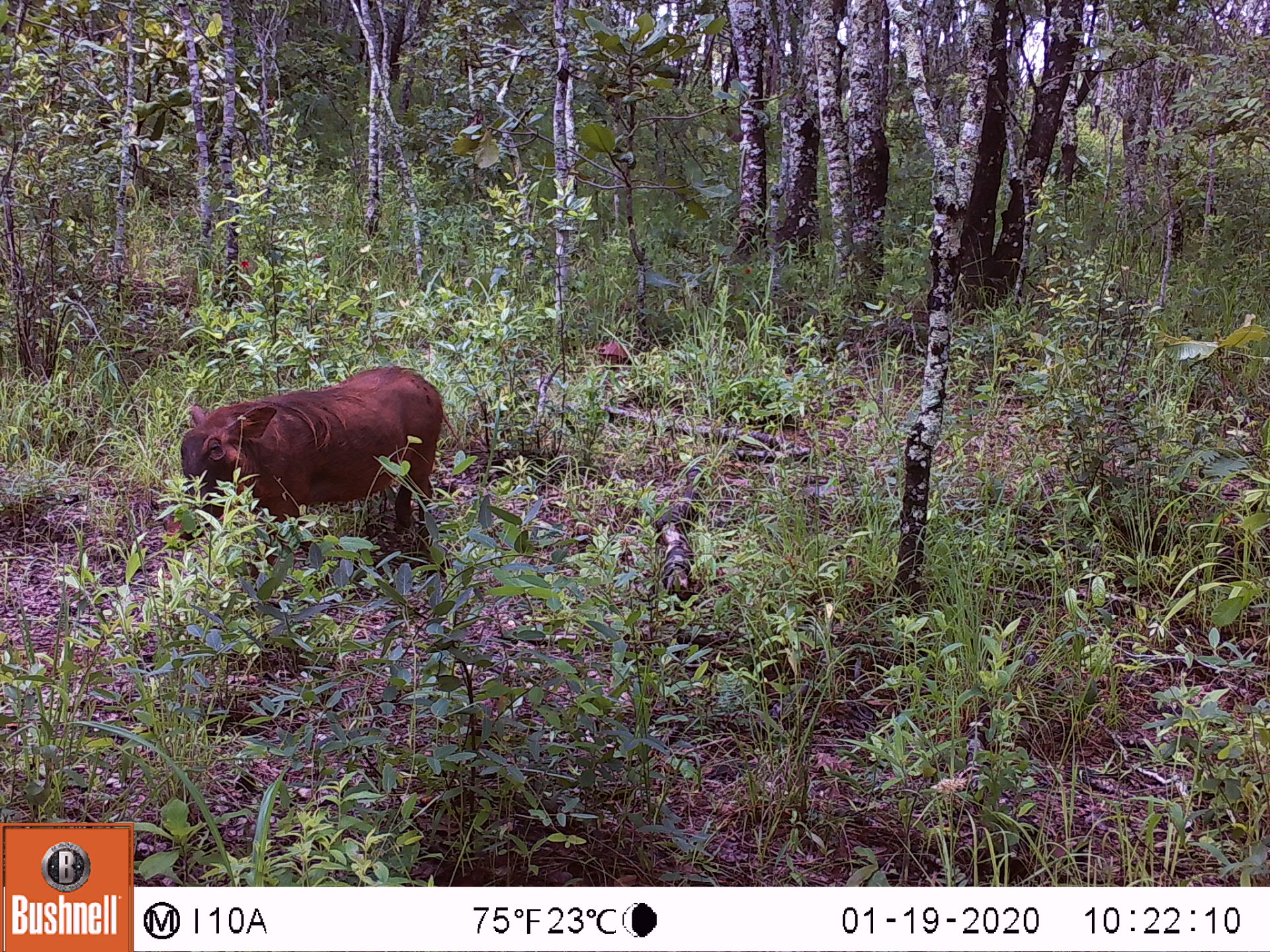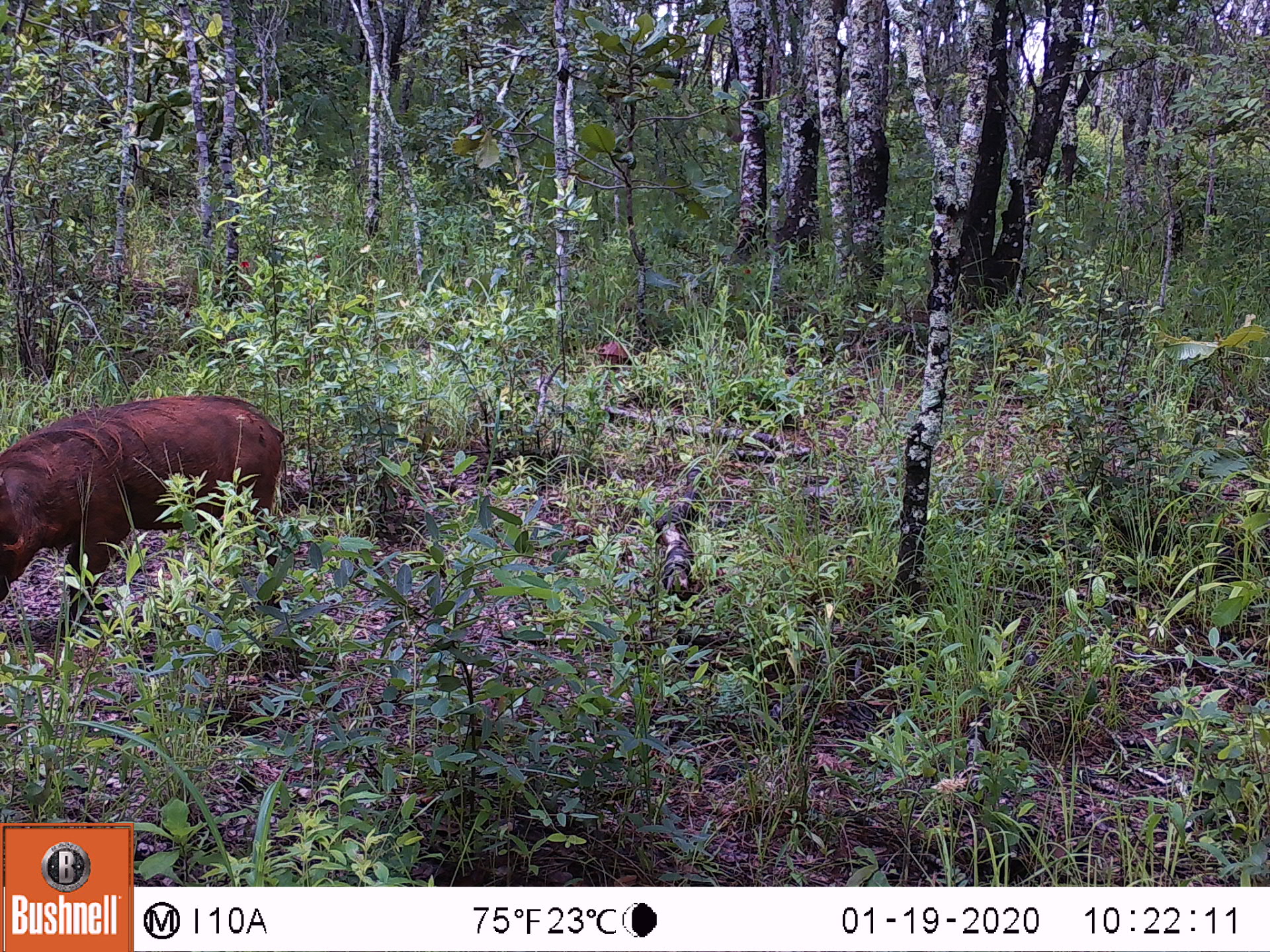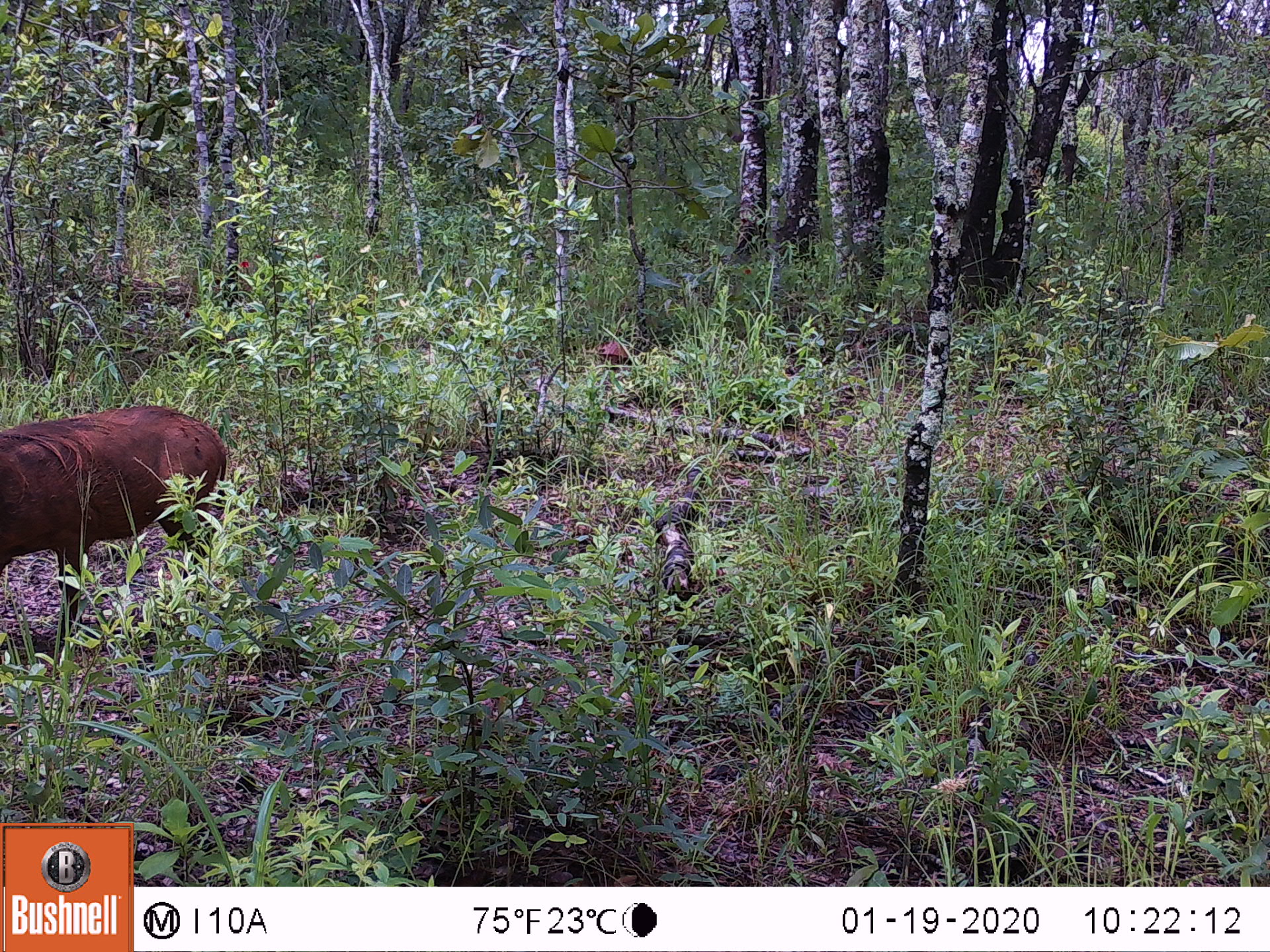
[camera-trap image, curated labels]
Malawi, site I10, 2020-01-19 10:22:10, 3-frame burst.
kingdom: Animalia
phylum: Chordata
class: Mammalia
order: Artiodactyla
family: Suidae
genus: Phacochoerus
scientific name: Phacochoerus africanus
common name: common warthog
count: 1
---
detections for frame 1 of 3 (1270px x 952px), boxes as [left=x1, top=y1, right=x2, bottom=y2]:
common warthog: [left=147, top=362, right=447, bottom=589]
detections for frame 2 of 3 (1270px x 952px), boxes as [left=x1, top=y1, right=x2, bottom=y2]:
common warthog: [left=0, top=390, right=289, bottom=653]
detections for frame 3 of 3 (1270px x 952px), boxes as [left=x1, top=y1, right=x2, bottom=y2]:
common warthog: [left=0, top=396, right=235, bottom=670]